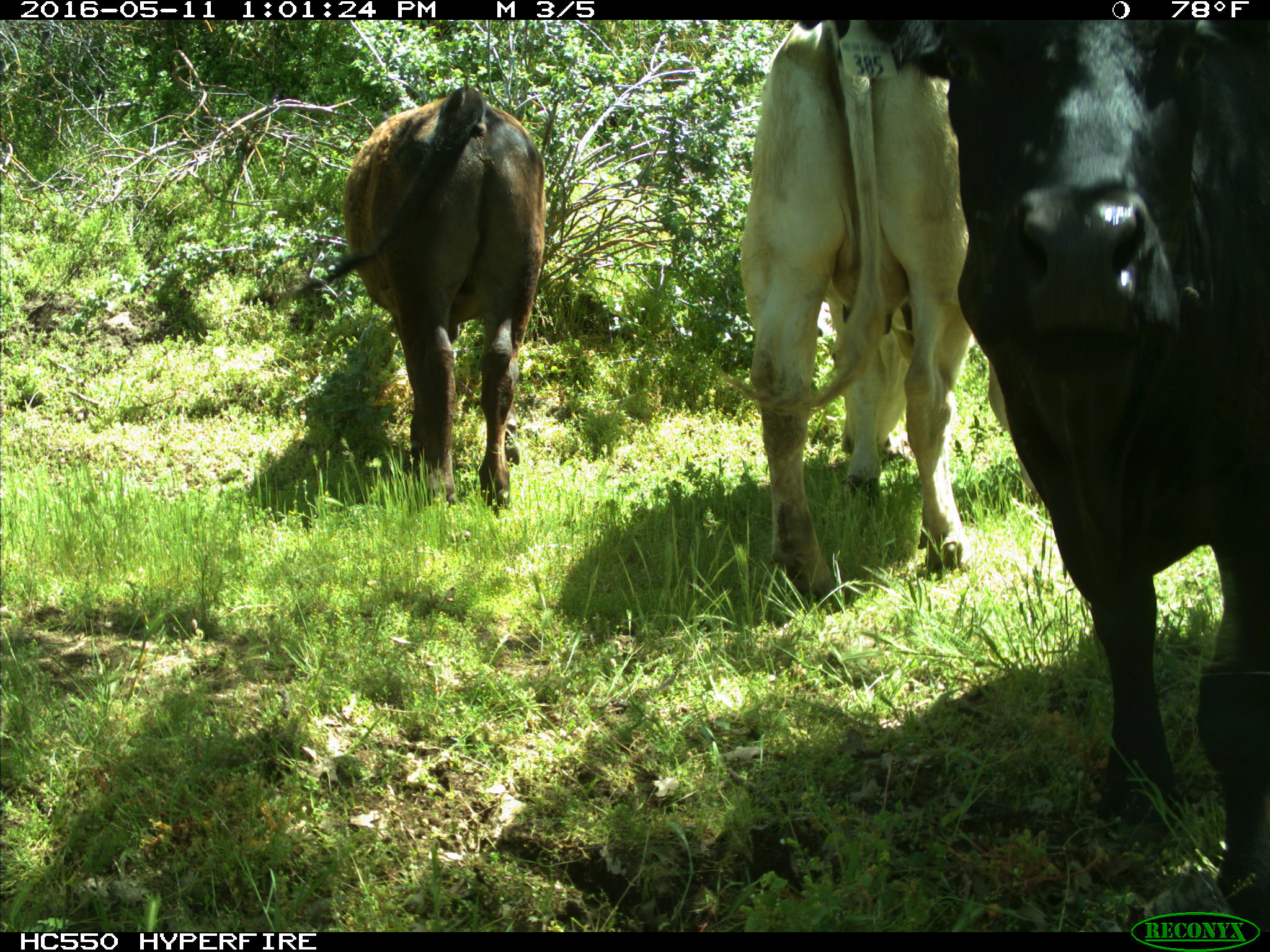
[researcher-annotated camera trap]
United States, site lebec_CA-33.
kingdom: Animalia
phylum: Chordata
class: Mammalia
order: Artiodactyla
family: Bovidae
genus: Bos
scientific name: Bos taurus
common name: domestic cow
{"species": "Bos taurus (domestic cow)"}